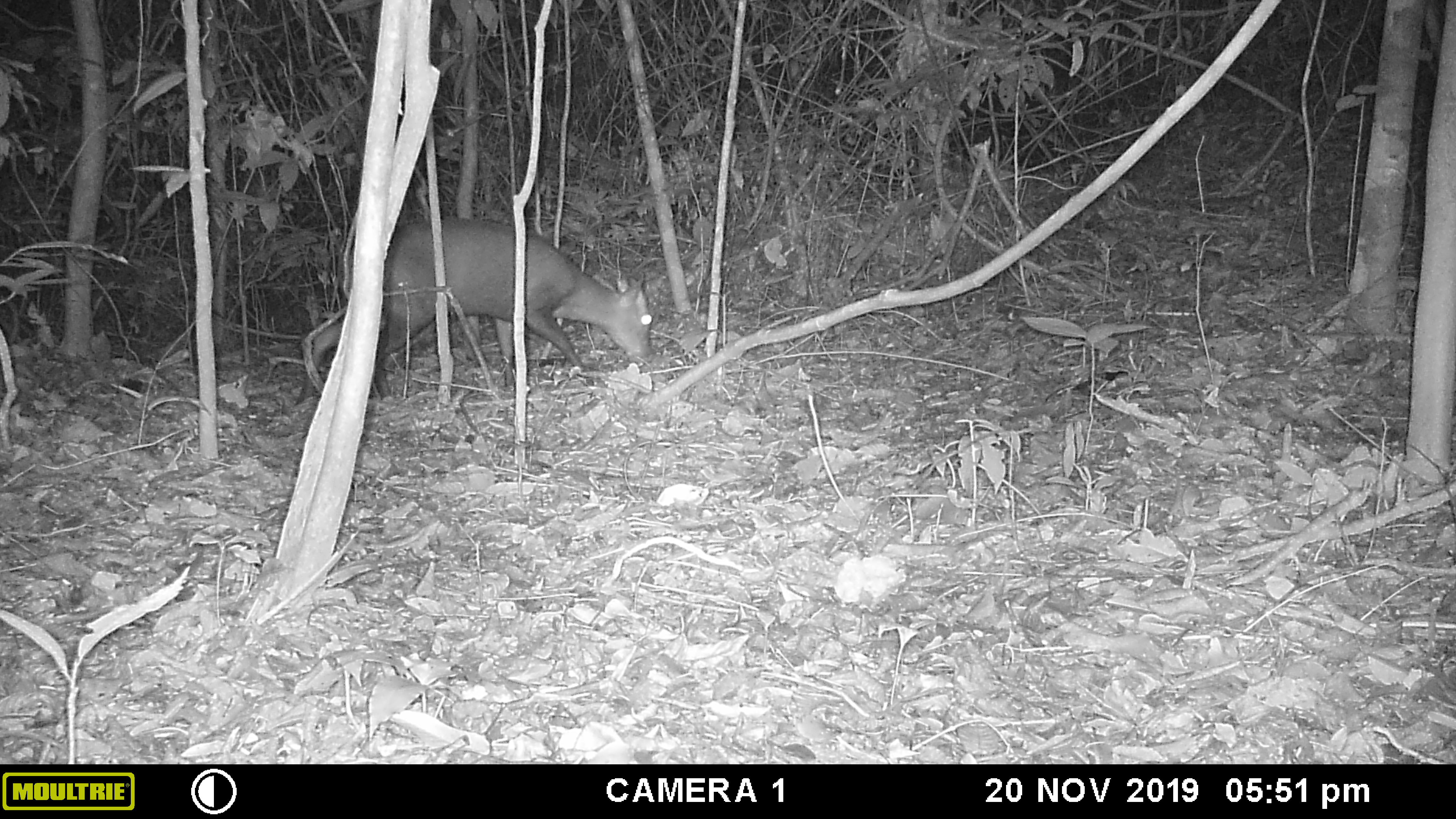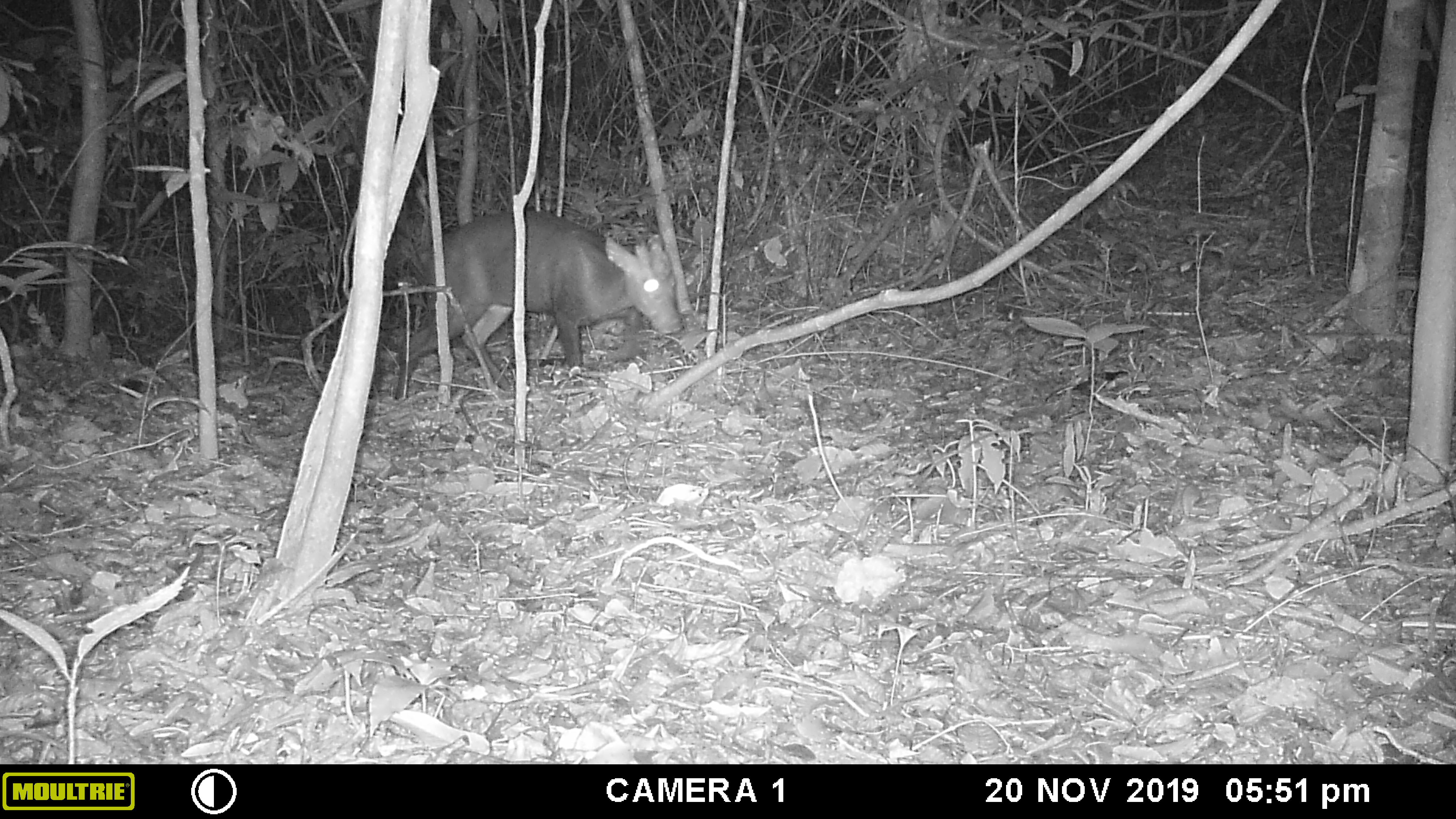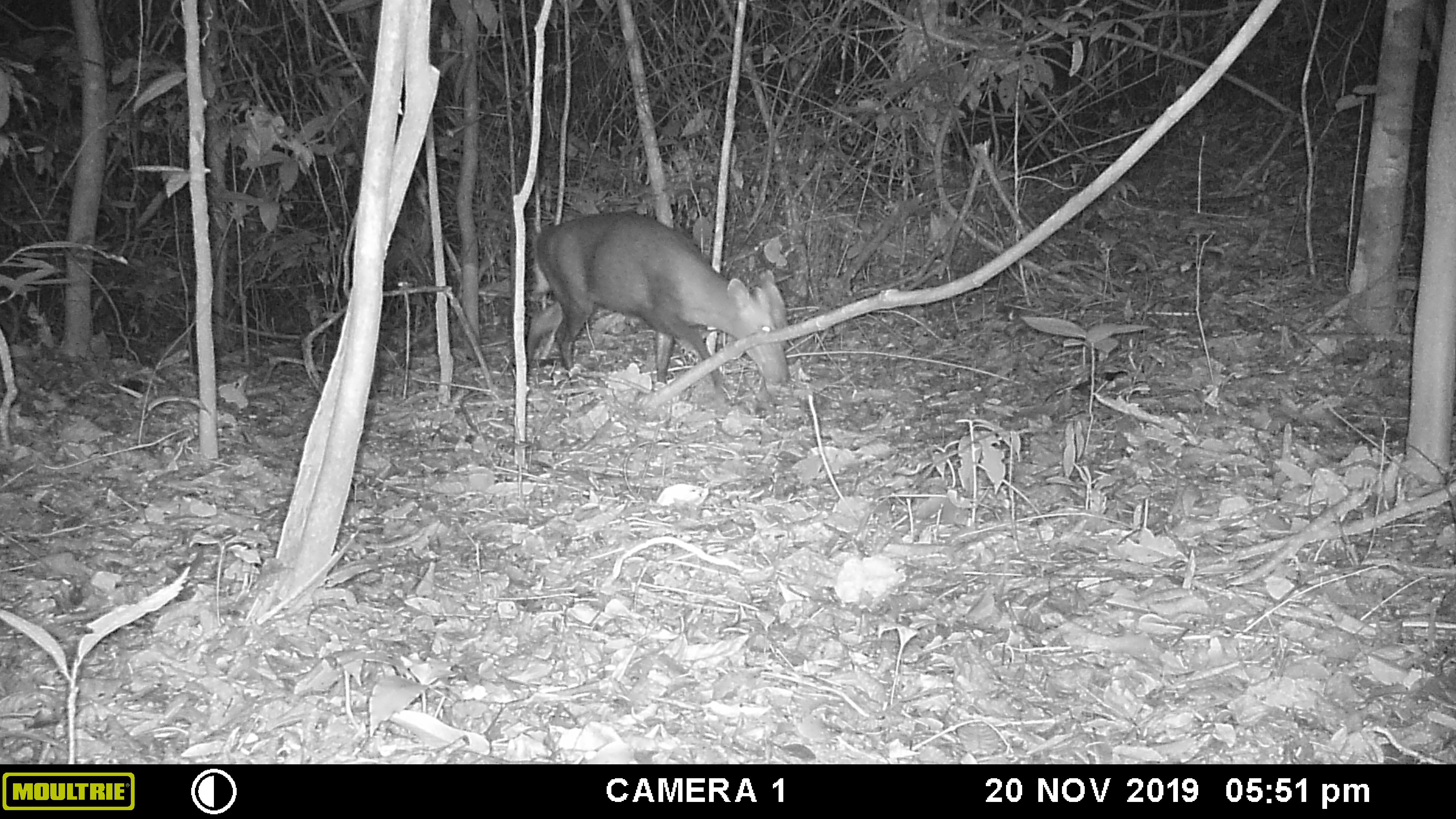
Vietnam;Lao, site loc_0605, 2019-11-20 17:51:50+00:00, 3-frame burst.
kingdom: Animalia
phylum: Chordata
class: Mammalia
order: Artiodactyla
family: Cervidae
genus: Muntiacus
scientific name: Muntiacus rooseveltorum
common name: roosevelt's muntjac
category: roosevelts muntjac group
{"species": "roosevelts muntjac group (roosevelt's muntjac) (Muntiacus rooseveltorum)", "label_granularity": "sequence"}